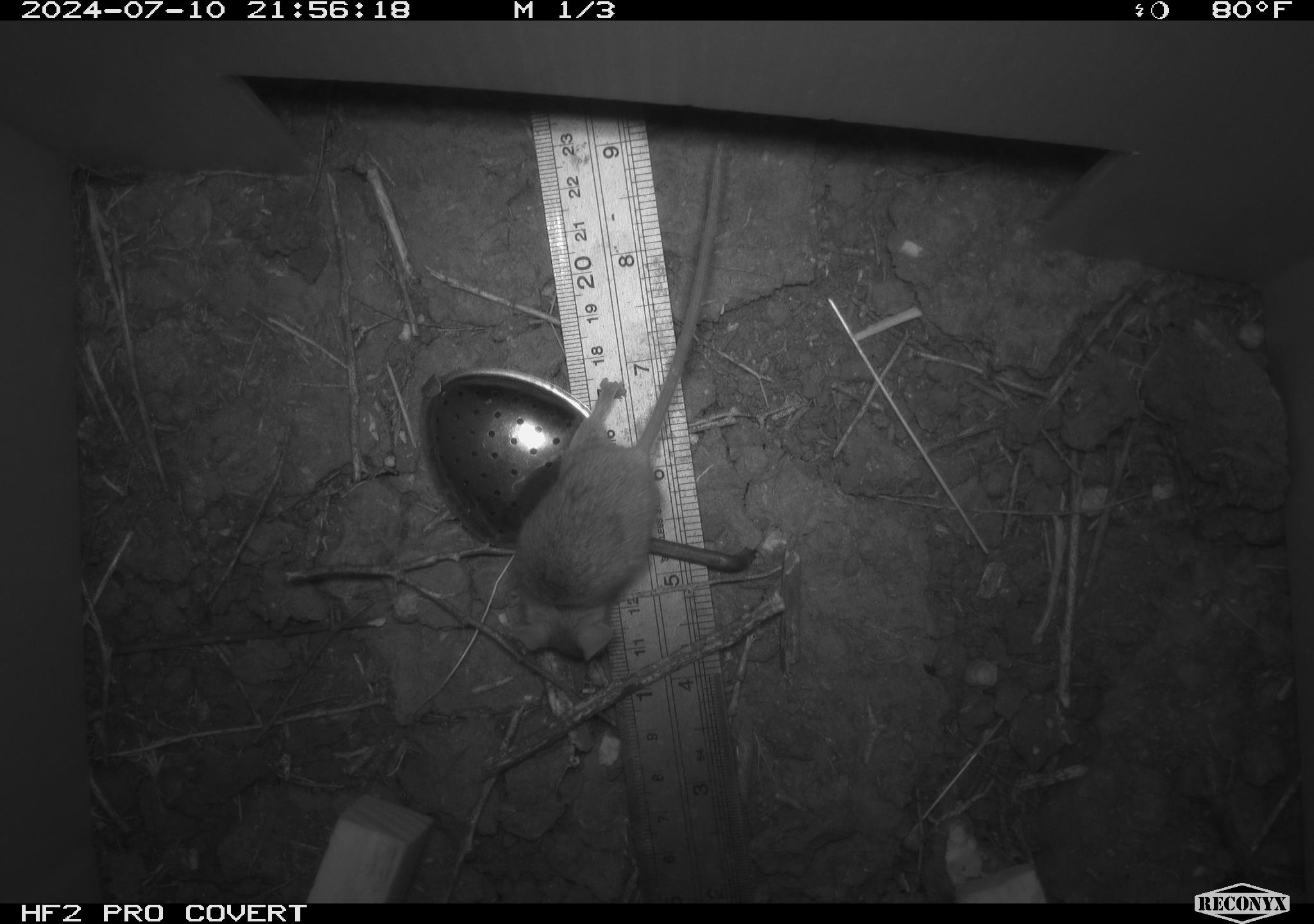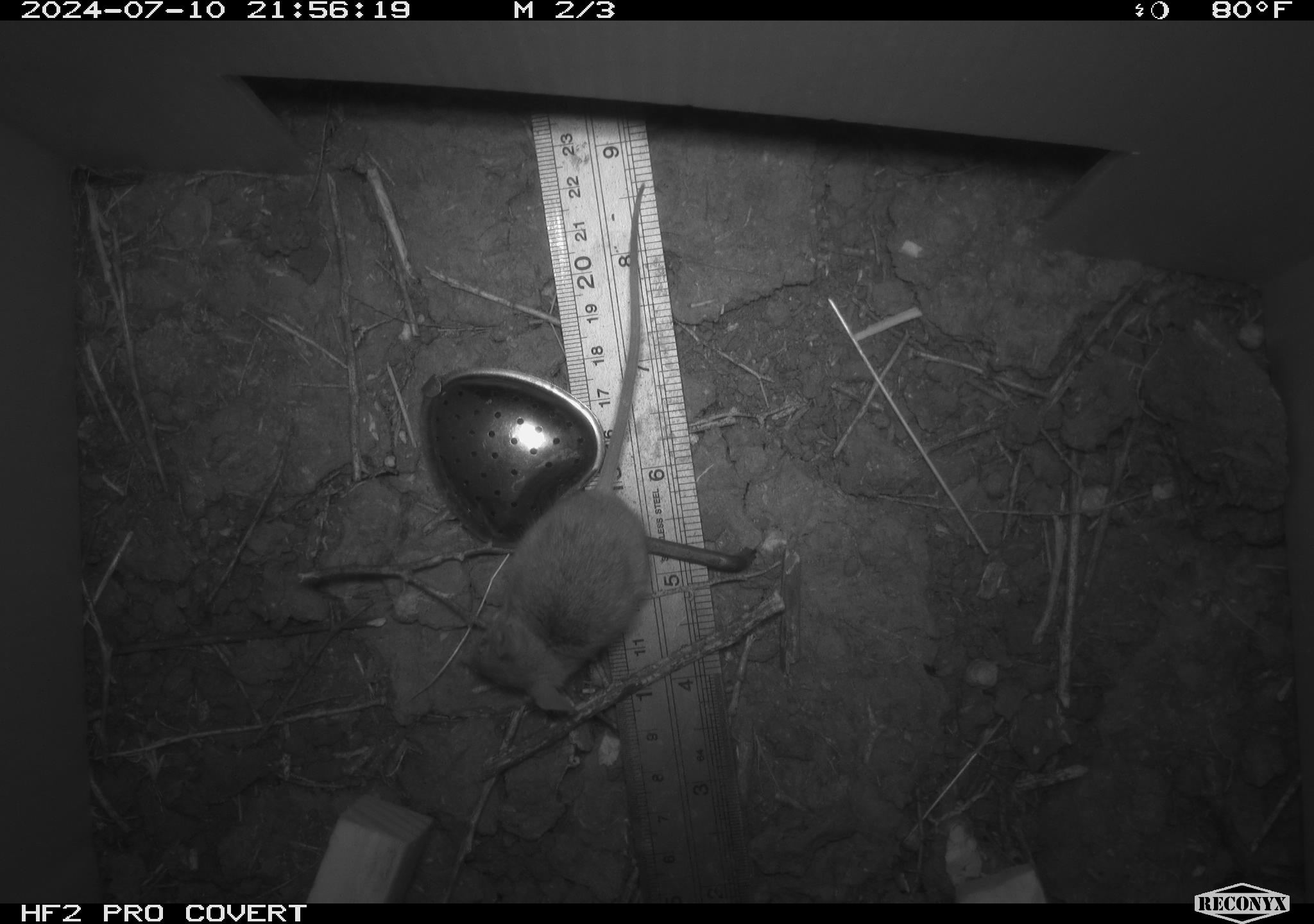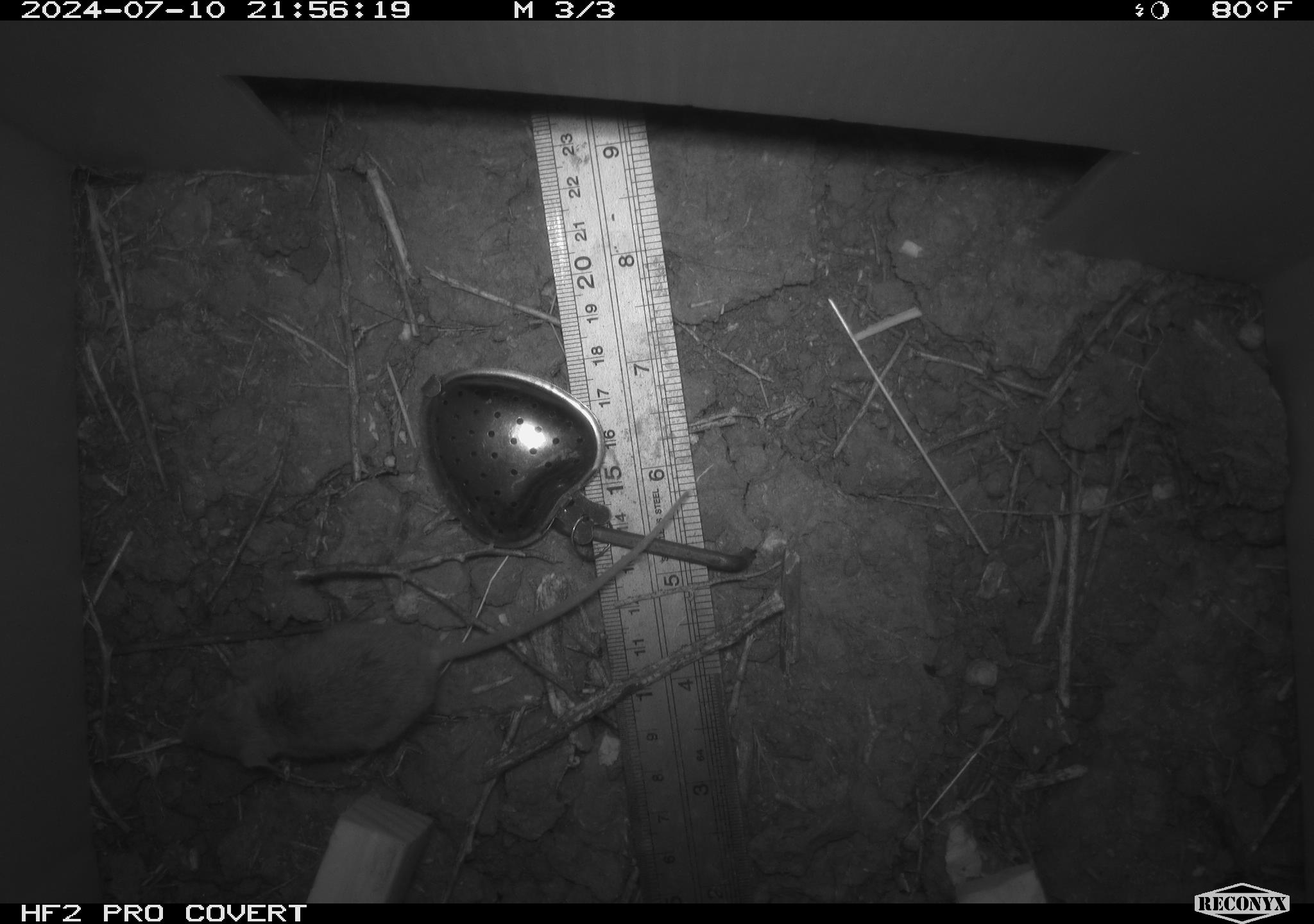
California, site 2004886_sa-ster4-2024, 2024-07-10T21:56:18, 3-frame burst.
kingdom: Animalia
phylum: Chordata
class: Mammalia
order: Rodentia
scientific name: Rodentia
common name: mouse species